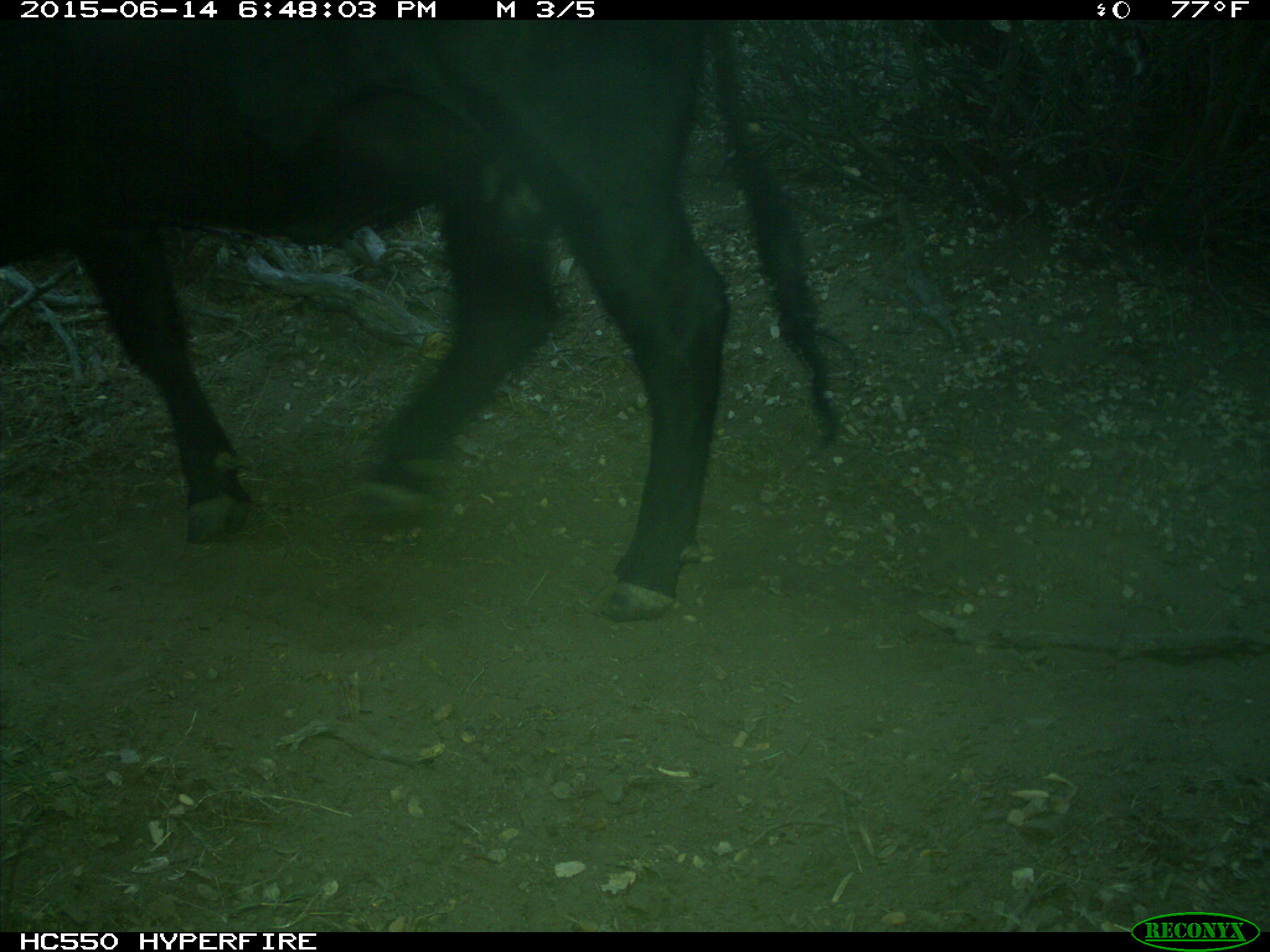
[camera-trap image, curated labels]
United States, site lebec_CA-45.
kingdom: Animalia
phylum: Chordata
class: Mammalia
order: Artiodactyla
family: Bovidae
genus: Bos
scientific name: Bos taurus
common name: domestic cow